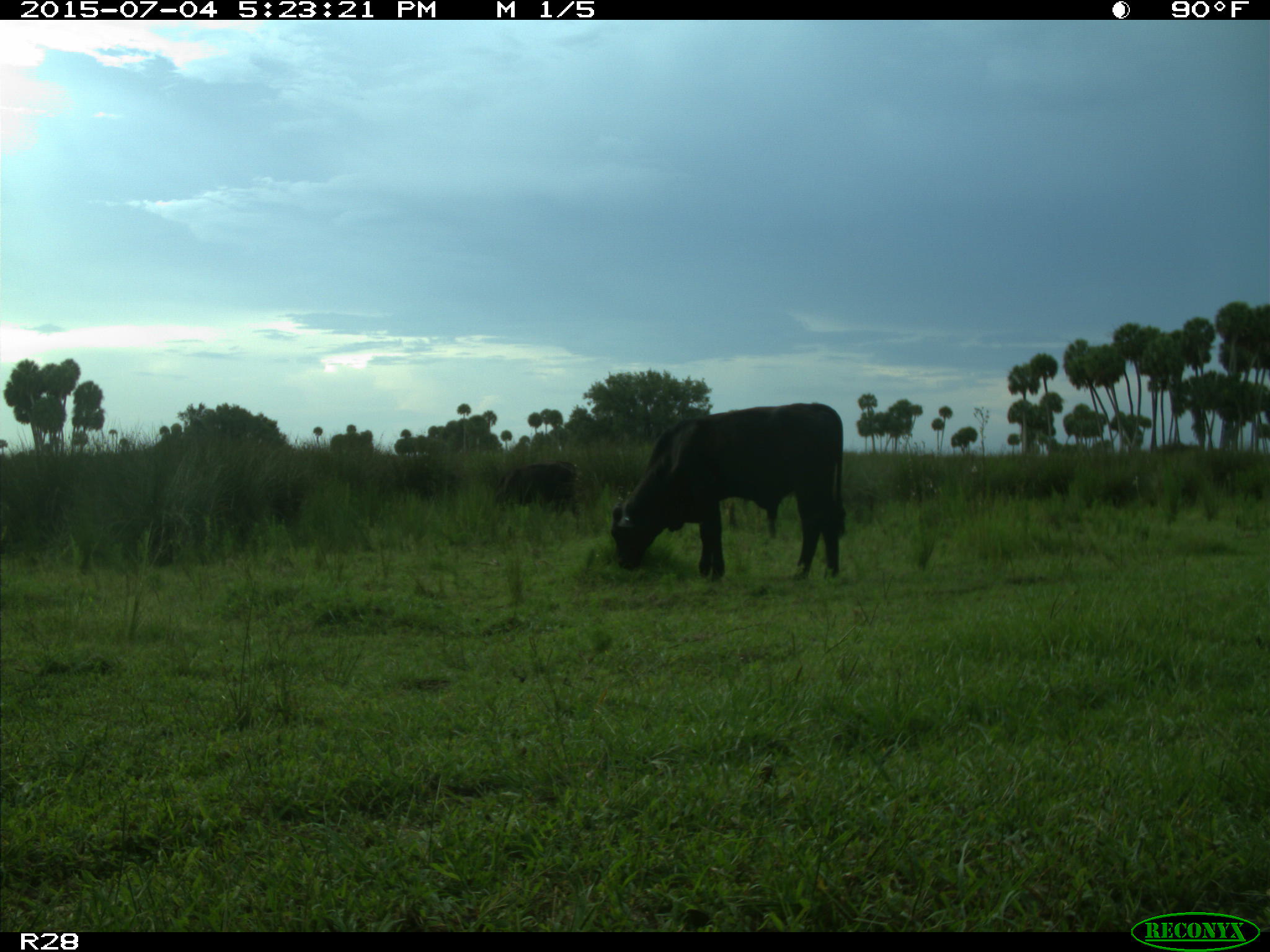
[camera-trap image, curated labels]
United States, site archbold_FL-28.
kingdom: Animalia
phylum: Chordata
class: Mammalia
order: Artiodactyla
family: Bovidae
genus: Bos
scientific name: Bos taurus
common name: domestic cow